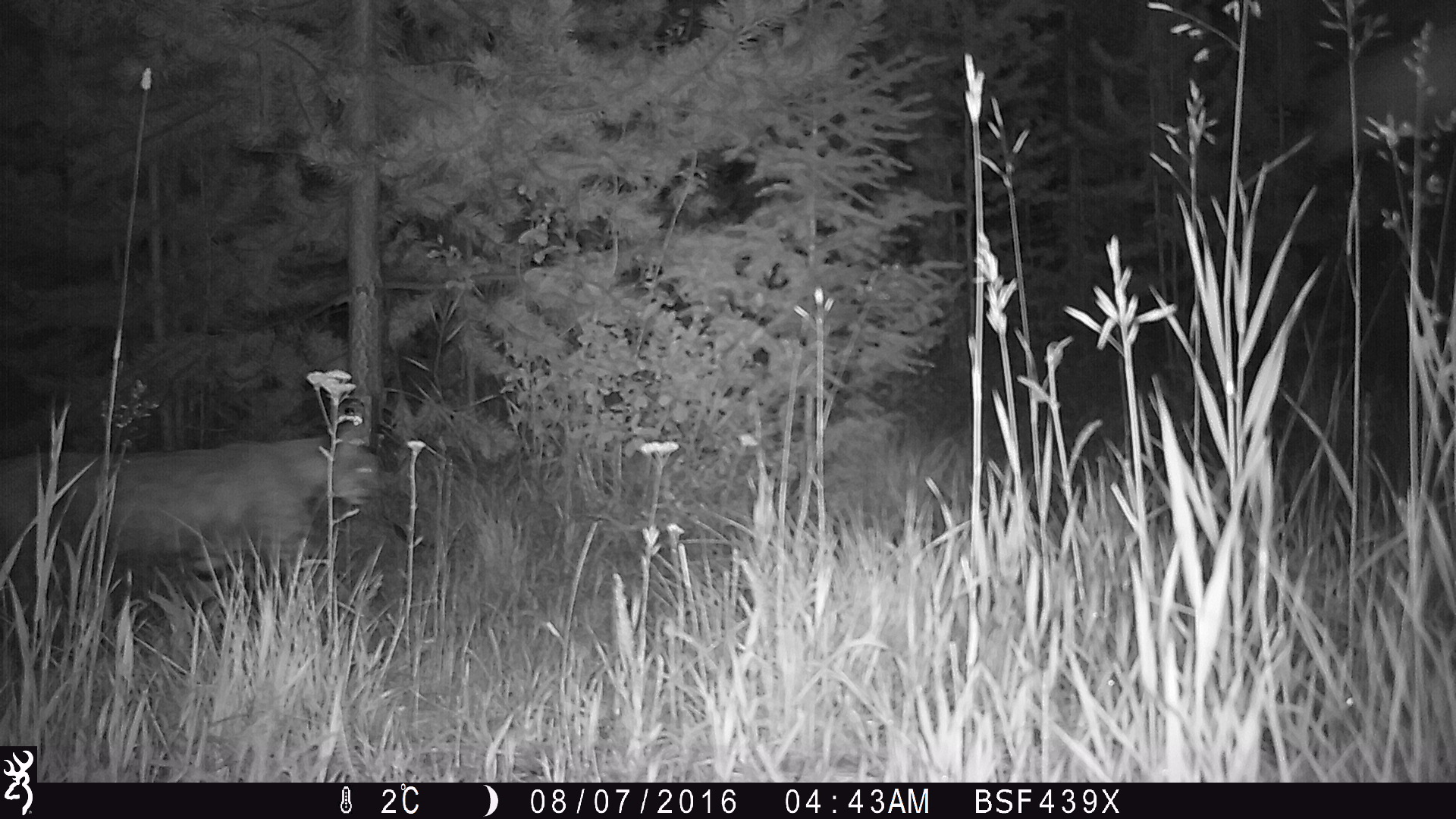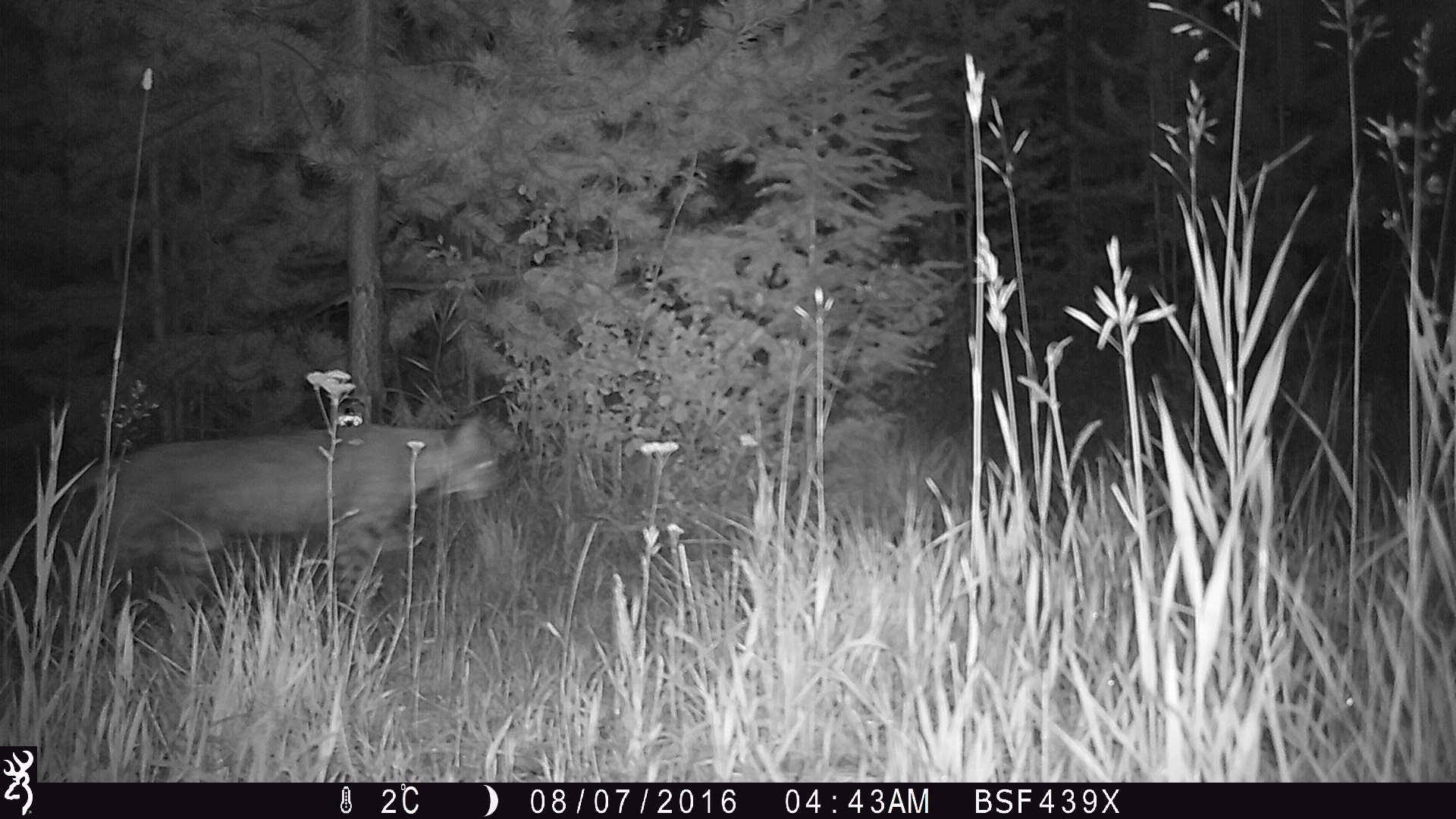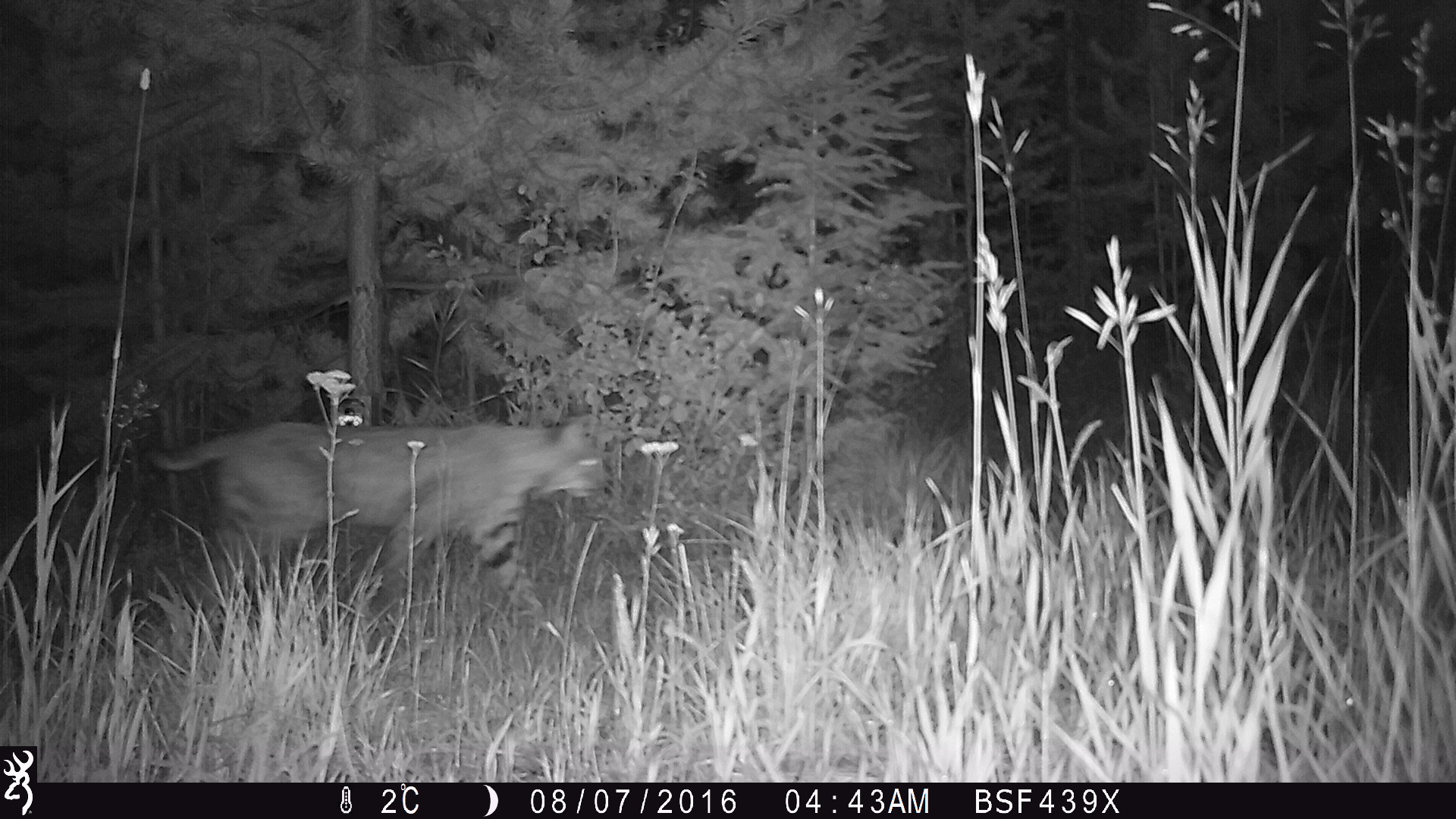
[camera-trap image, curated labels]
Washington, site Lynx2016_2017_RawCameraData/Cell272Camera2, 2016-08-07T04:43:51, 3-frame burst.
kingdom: Animalia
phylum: Chordata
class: Mammalia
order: Carnivora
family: Felidae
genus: Lynx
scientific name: Lynx rufus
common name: bobcat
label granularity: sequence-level